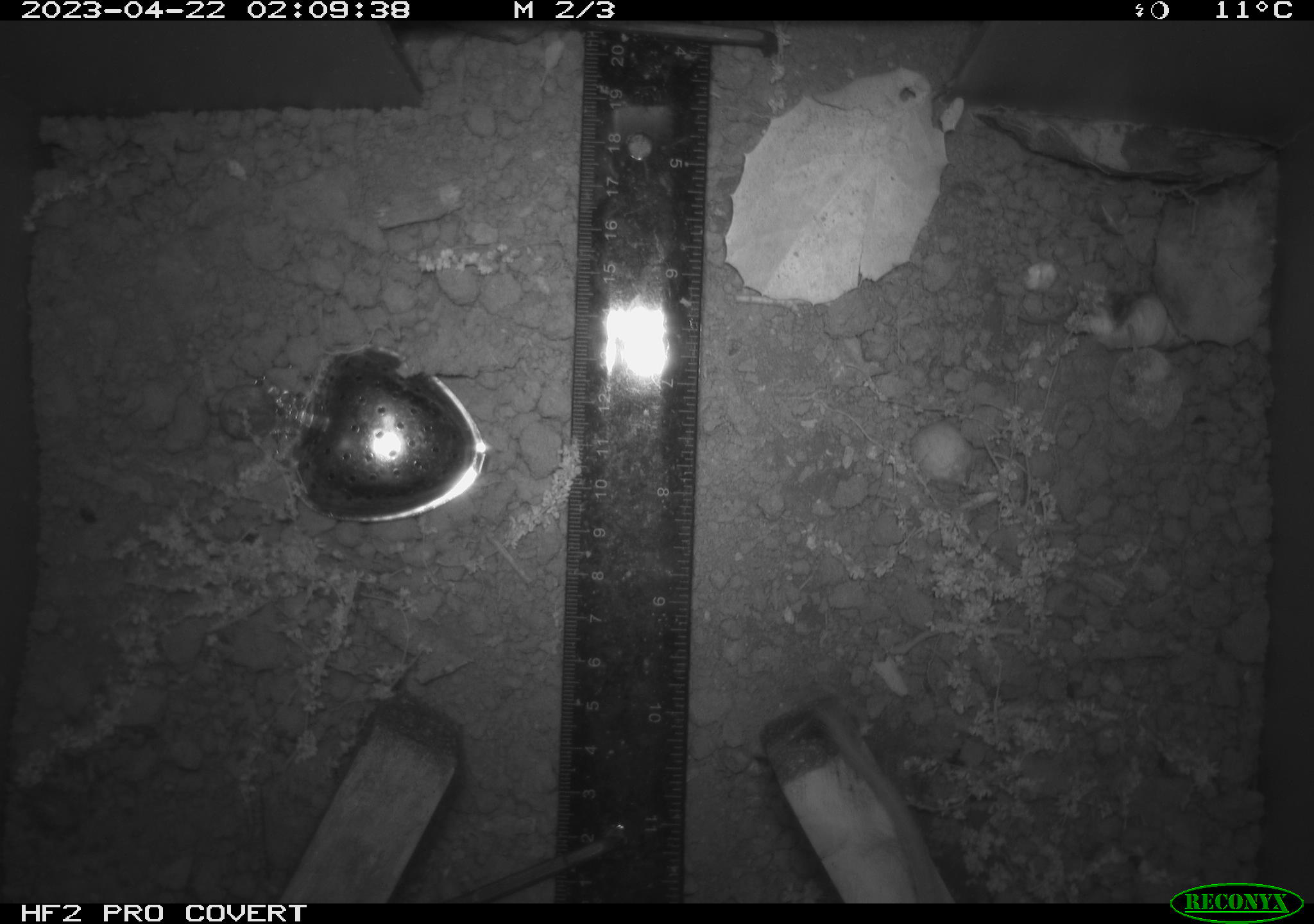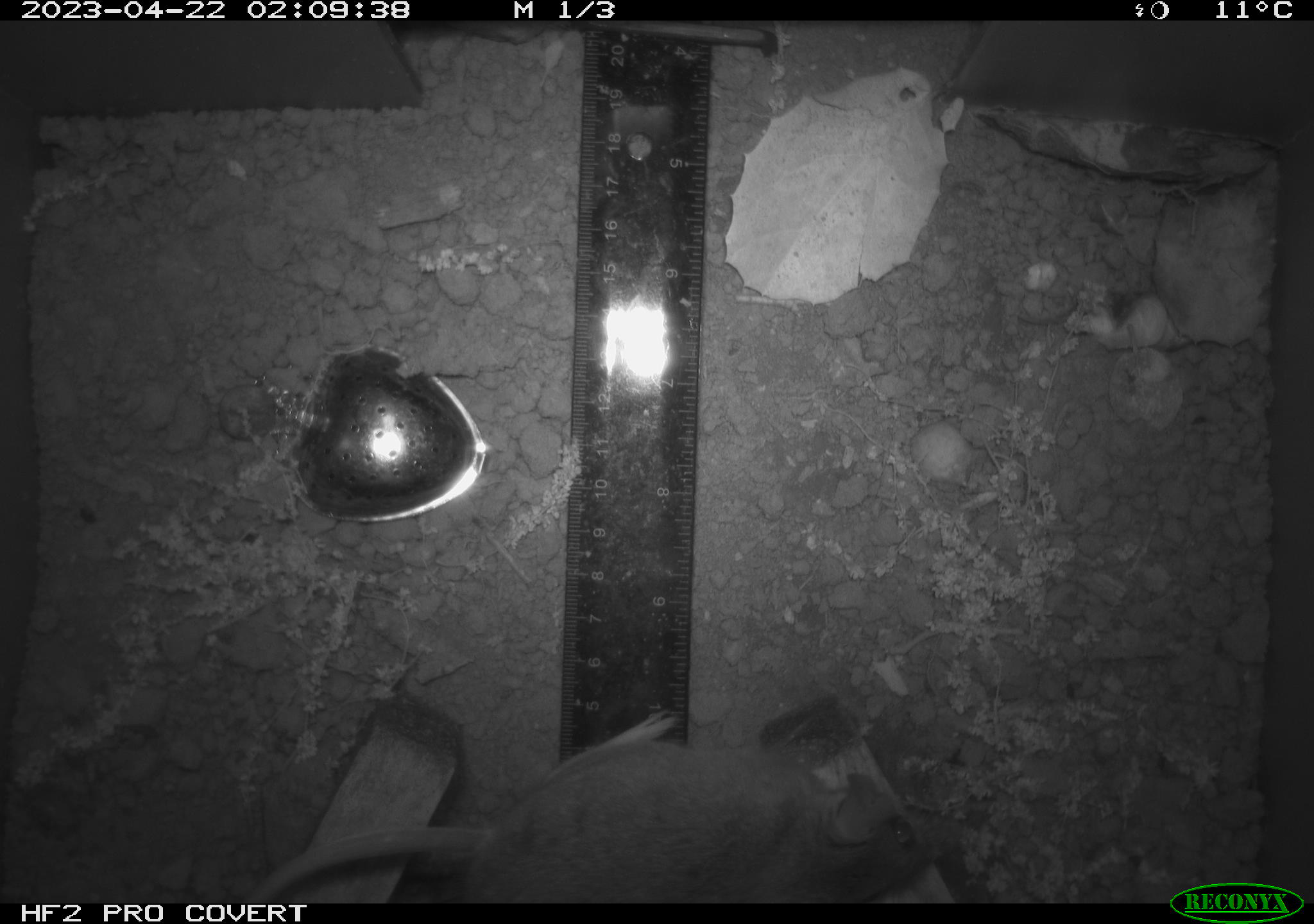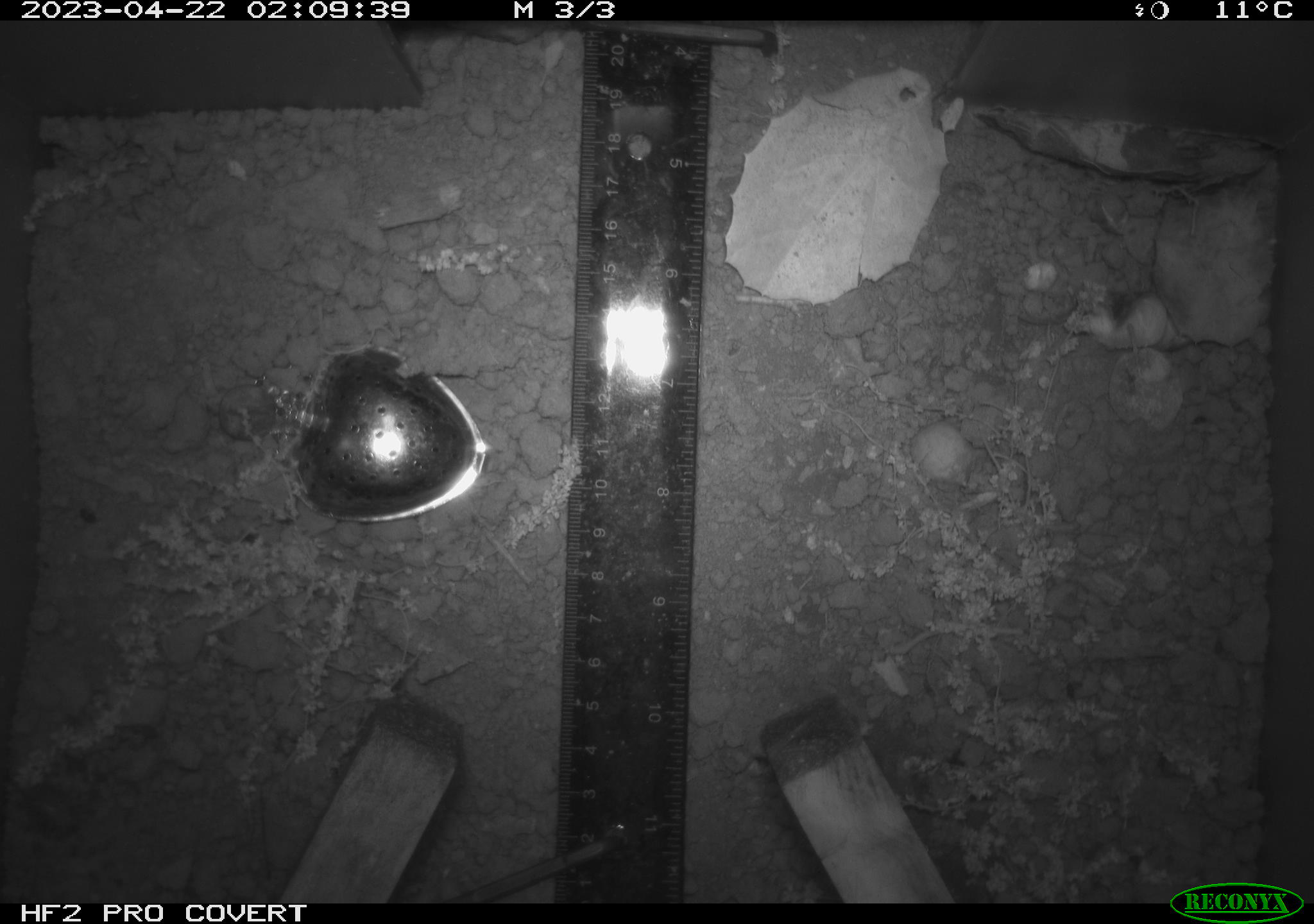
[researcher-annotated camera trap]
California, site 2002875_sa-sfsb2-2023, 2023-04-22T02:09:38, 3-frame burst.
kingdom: Animalia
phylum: Chordata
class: Mammalia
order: Rodentia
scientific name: Rodentia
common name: mouse species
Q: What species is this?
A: Mouse species (Rodentia).